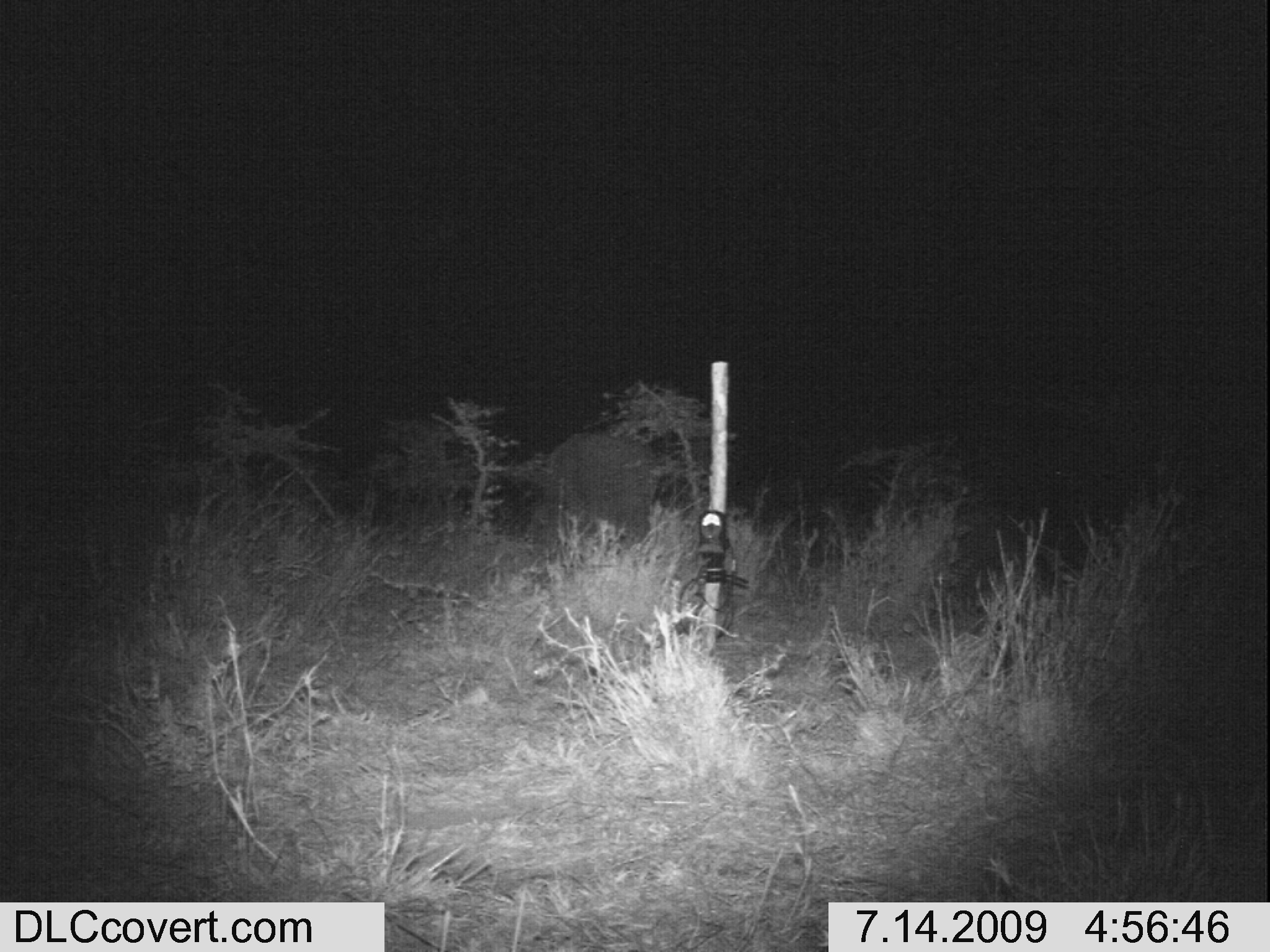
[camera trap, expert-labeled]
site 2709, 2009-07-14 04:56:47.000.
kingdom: Animalia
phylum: Chordata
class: Mammalia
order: Proboscidea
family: Elephantidae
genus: Loxodonta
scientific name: Loxodonta africana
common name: african bush elephant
Loxodonta africana (african bush elephant), count 1.